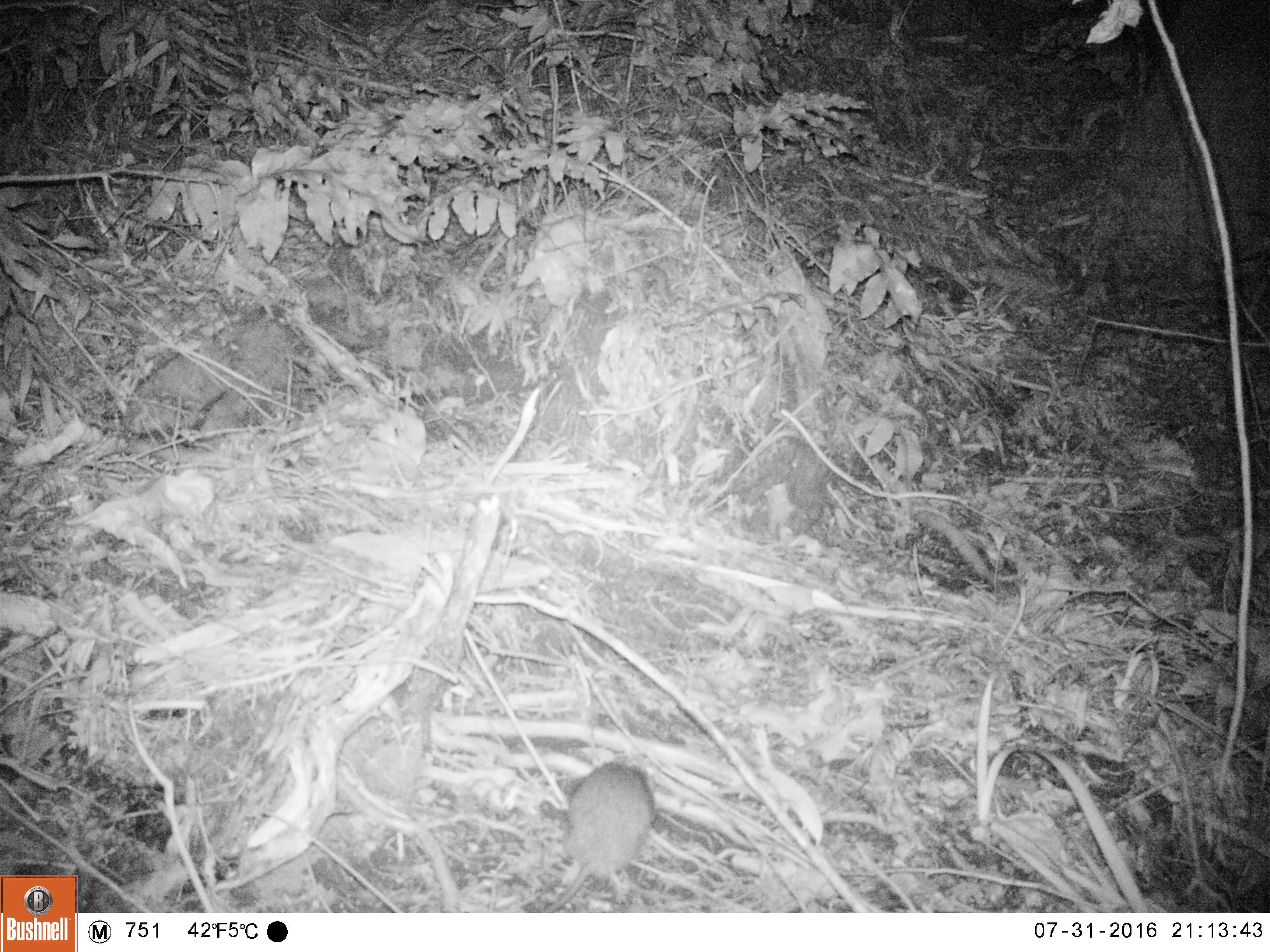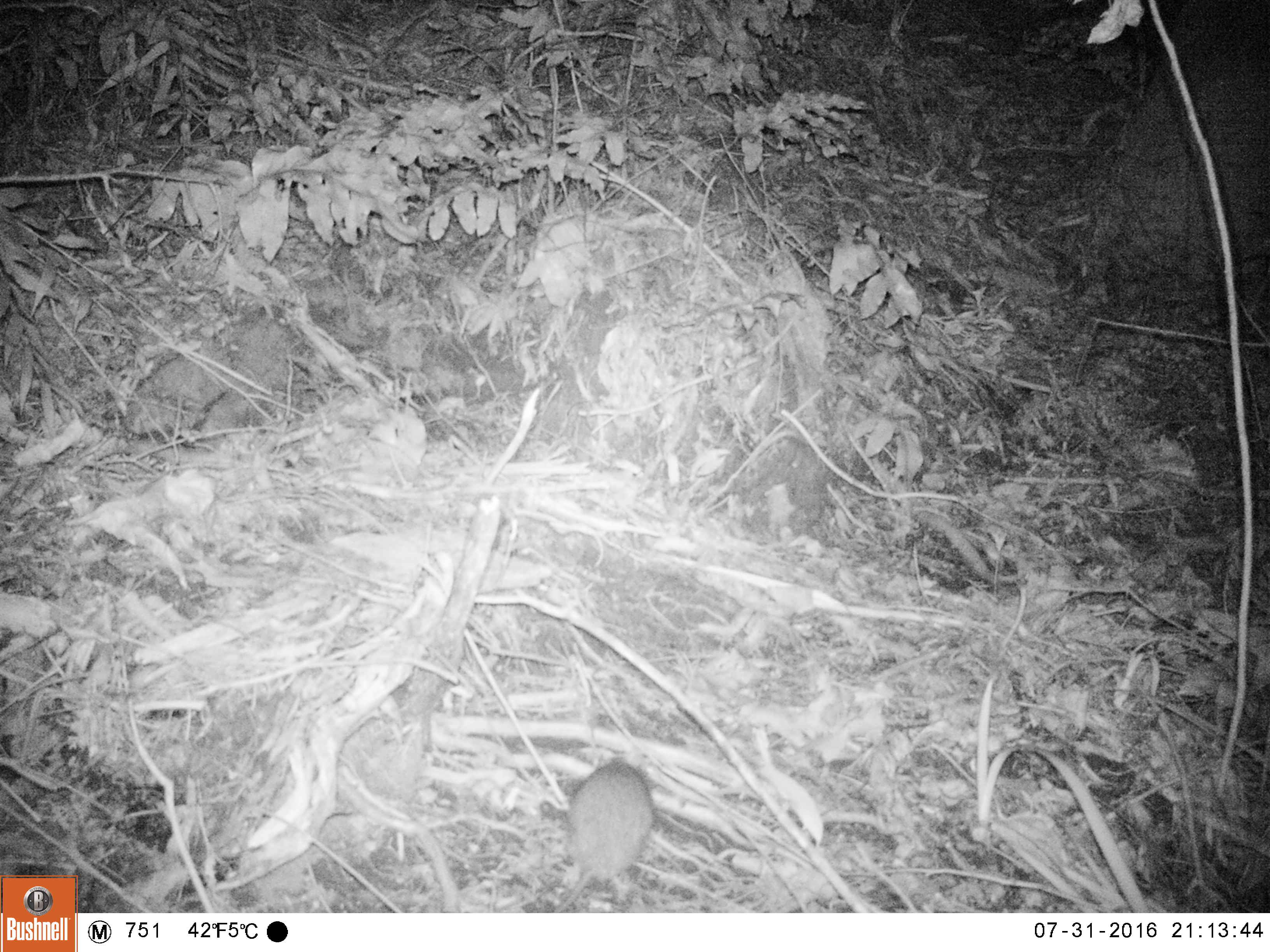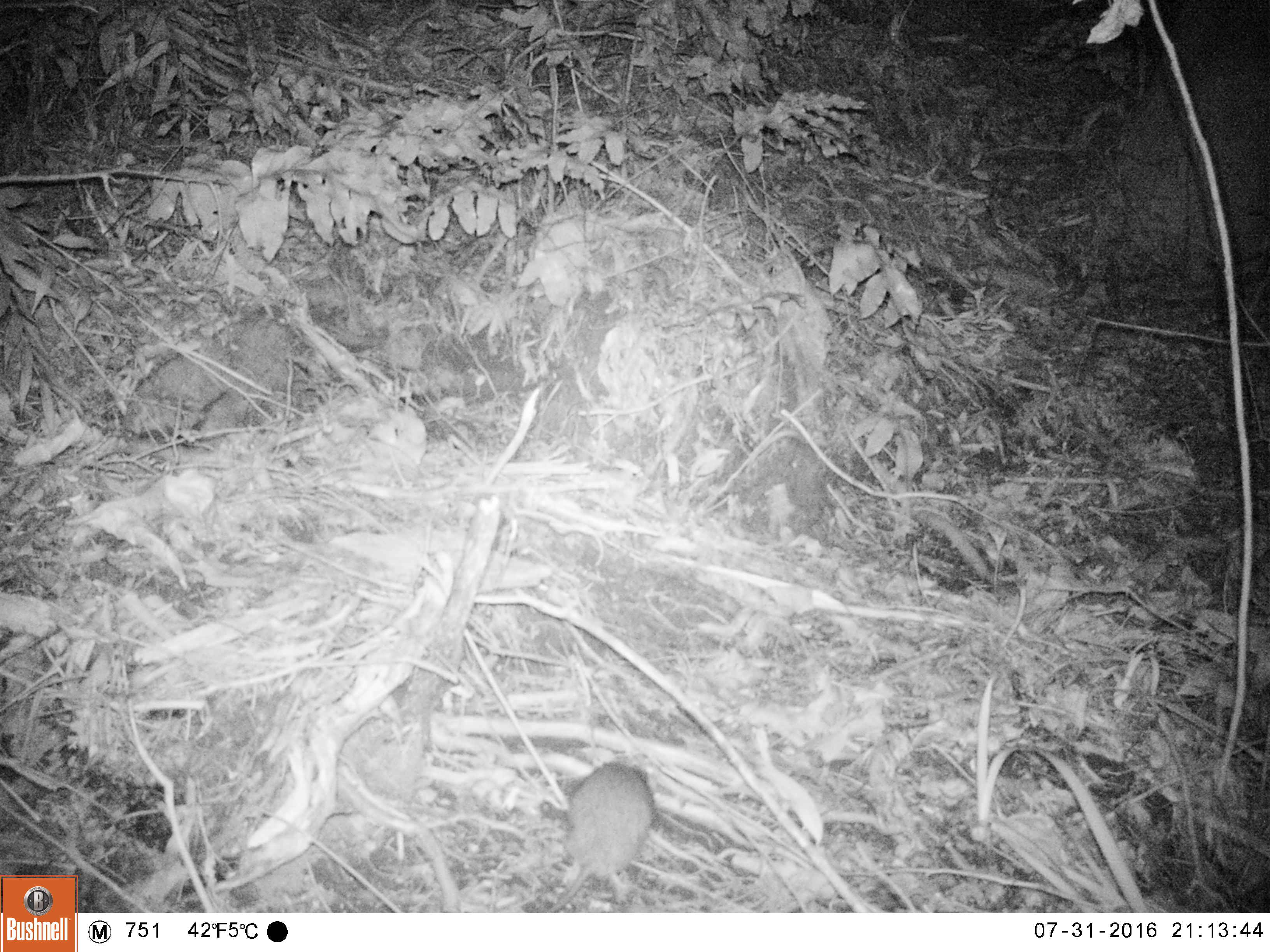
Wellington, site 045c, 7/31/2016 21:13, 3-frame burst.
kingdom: Animalia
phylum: Chordata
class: Mammalia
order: Rodentia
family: Muridae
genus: Rattus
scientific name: Rattus rattus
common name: ship rat